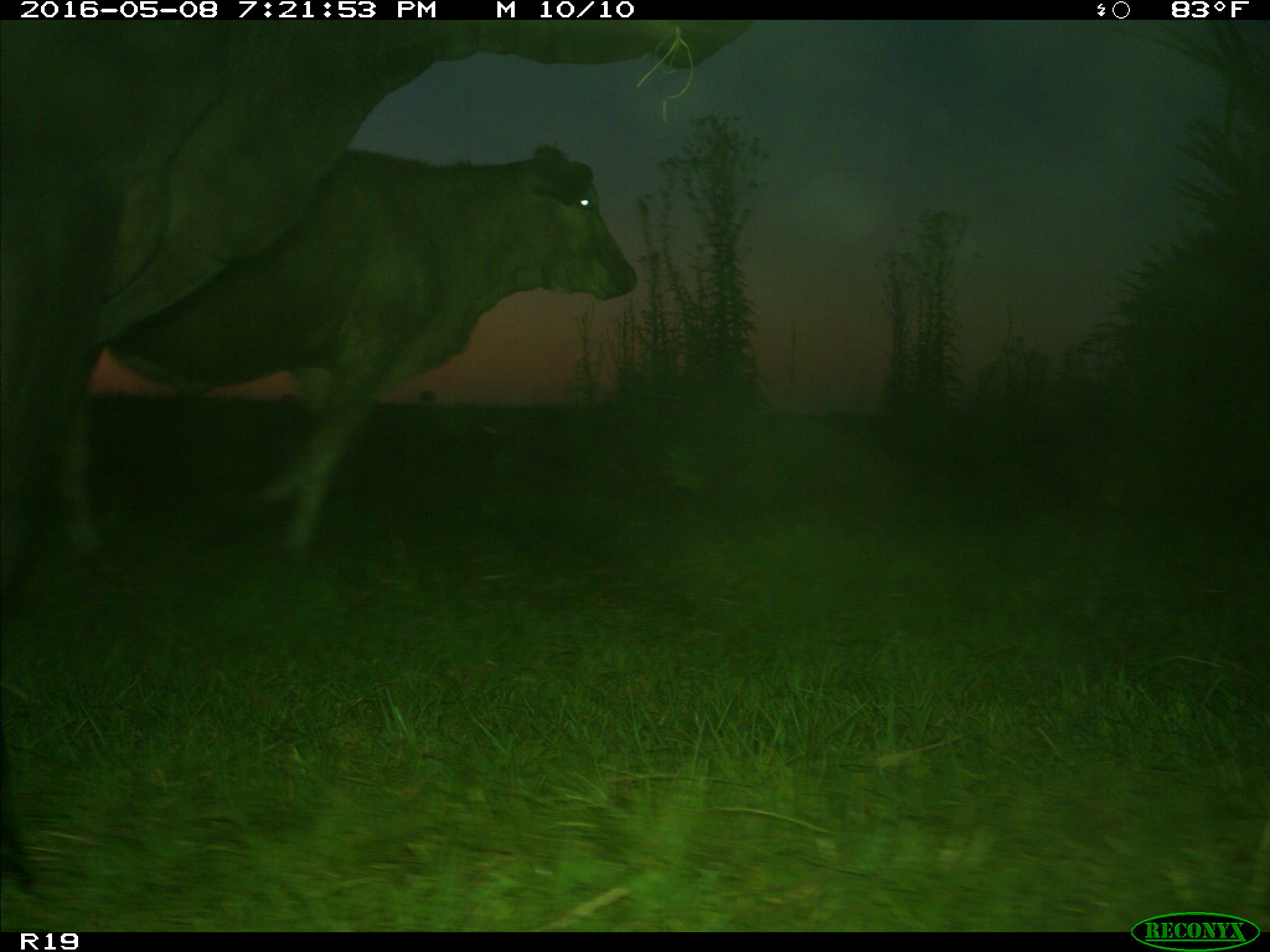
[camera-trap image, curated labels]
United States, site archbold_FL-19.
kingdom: Animalia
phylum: Chordata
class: Mammalia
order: Artiodactyla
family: Bovidae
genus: Bos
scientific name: Bos taurus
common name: domestic cow